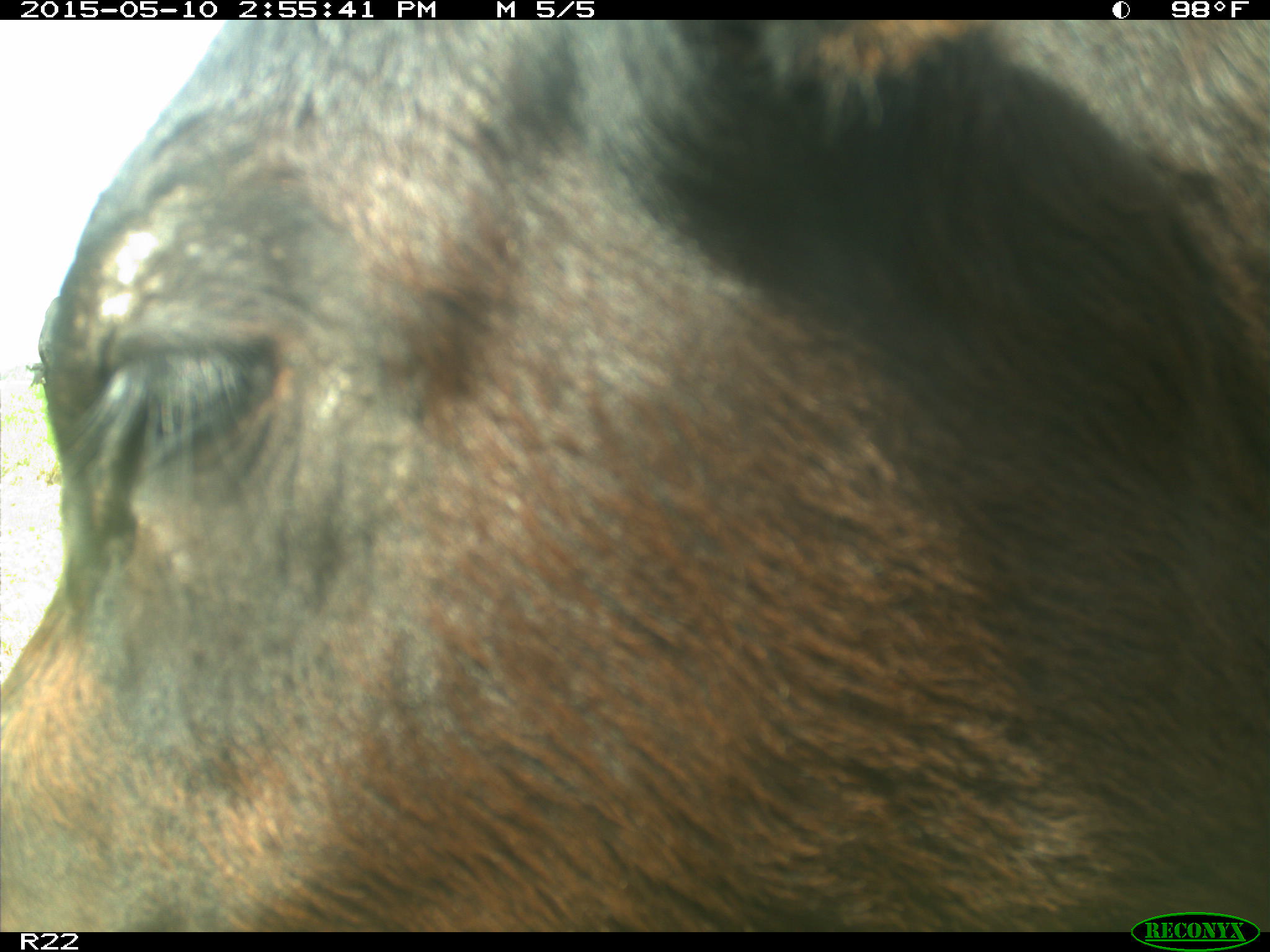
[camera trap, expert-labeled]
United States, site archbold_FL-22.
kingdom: Animalia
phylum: Chordata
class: Mammalia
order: Artiodactyla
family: Bovidae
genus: Bos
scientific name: Bos taurus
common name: domestic cow